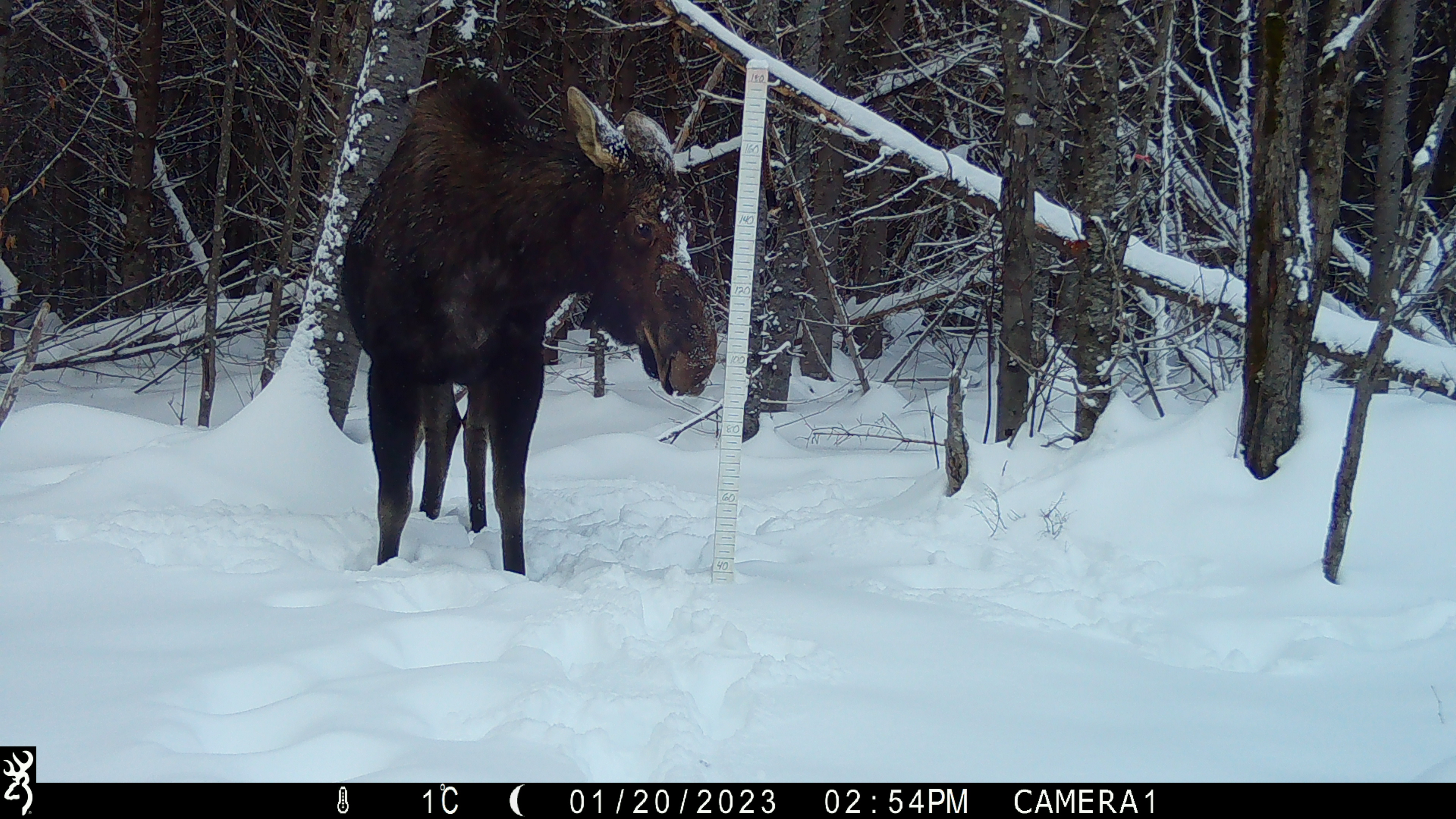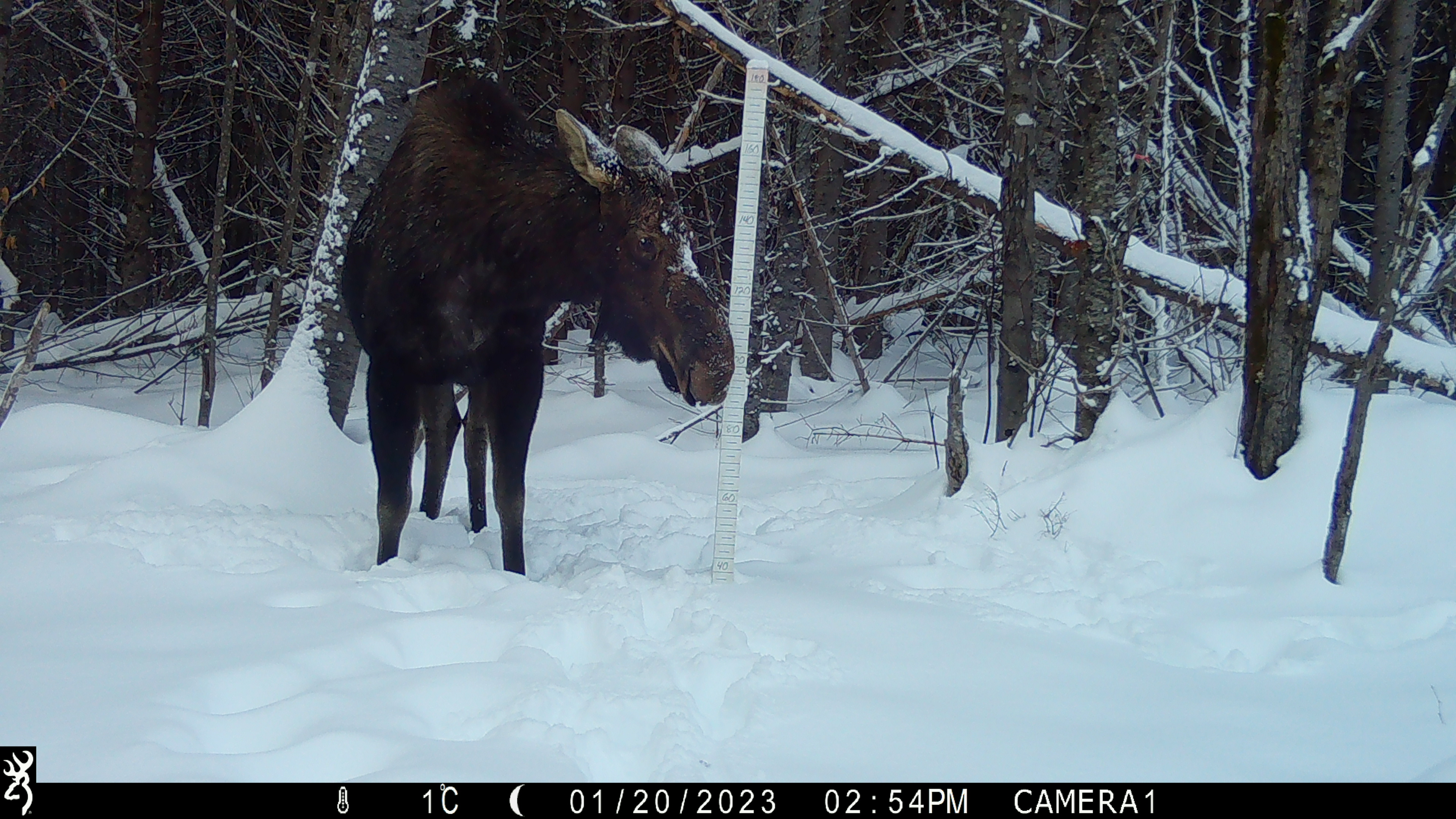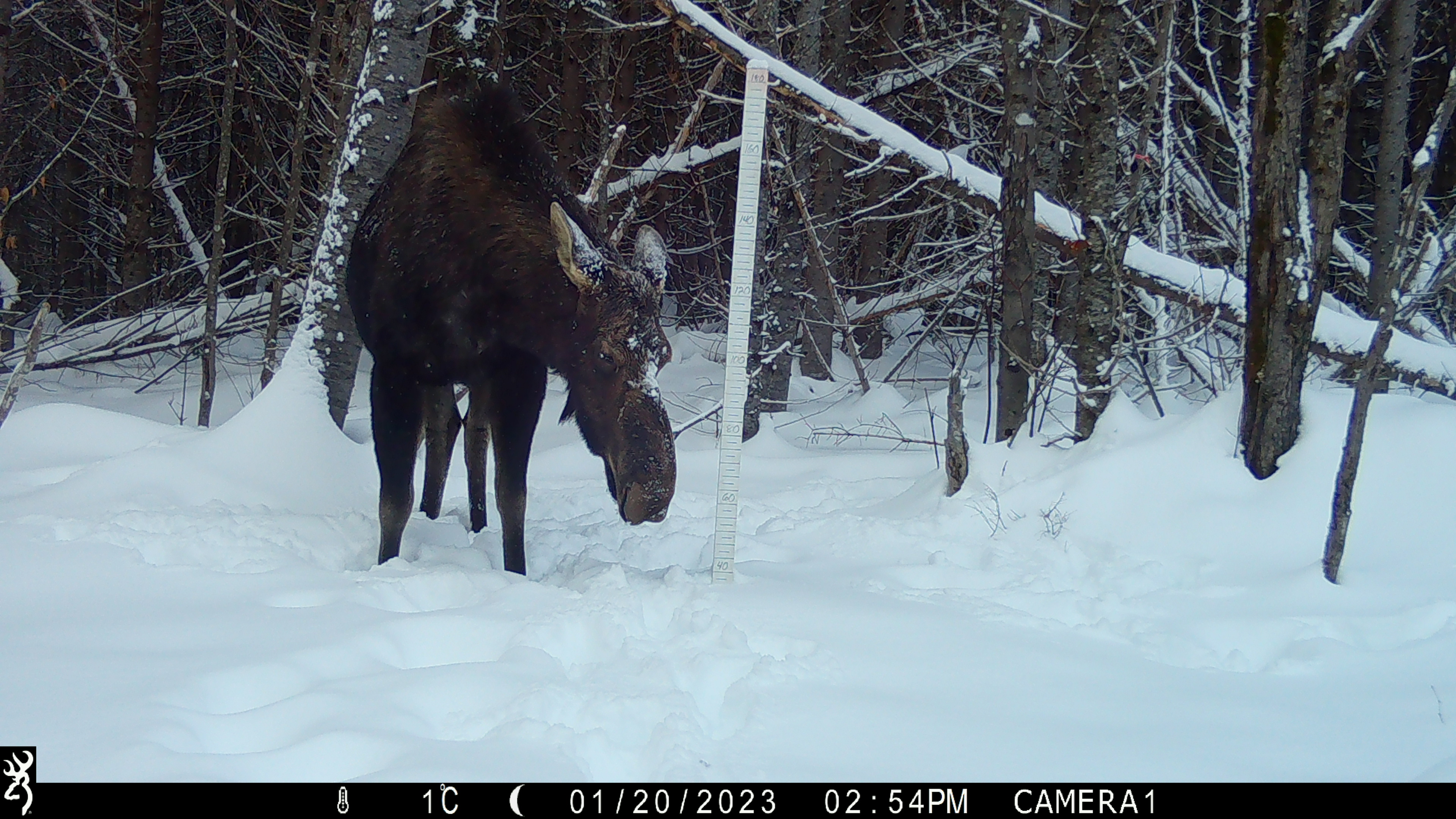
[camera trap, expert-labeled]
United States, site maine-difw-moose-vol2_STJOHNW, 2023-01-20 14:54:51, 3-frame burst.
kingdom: Animalia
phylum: Chordata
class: Mammalia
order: Artiodactyla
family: Cervidae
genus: Alces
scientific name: Alces alces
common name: moose